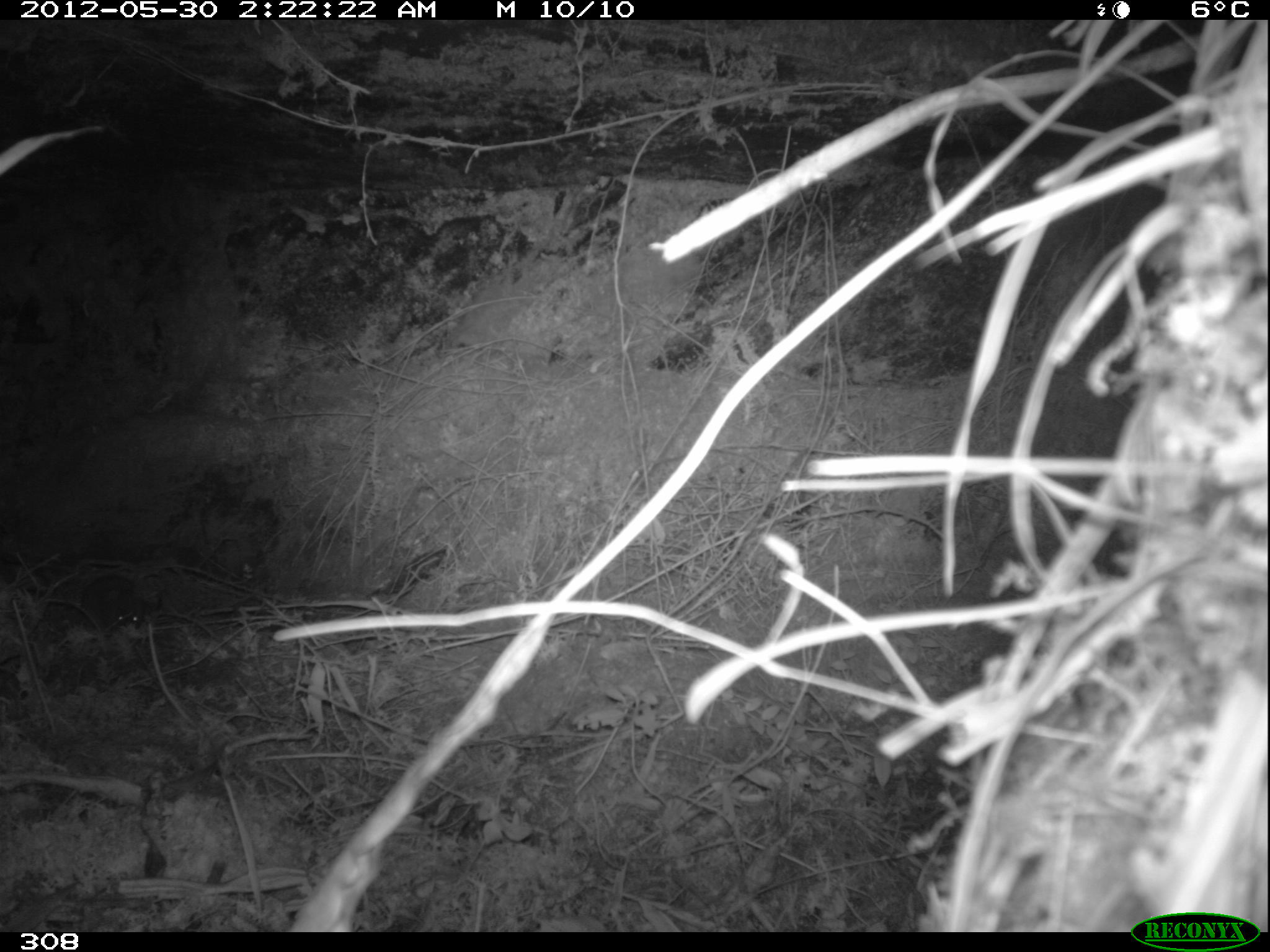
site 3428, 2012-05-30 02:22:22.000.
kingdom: Animalia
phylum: Chordata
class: Mammalia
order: Rodentia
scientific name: Rodentia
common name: rodents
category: unknown rodent